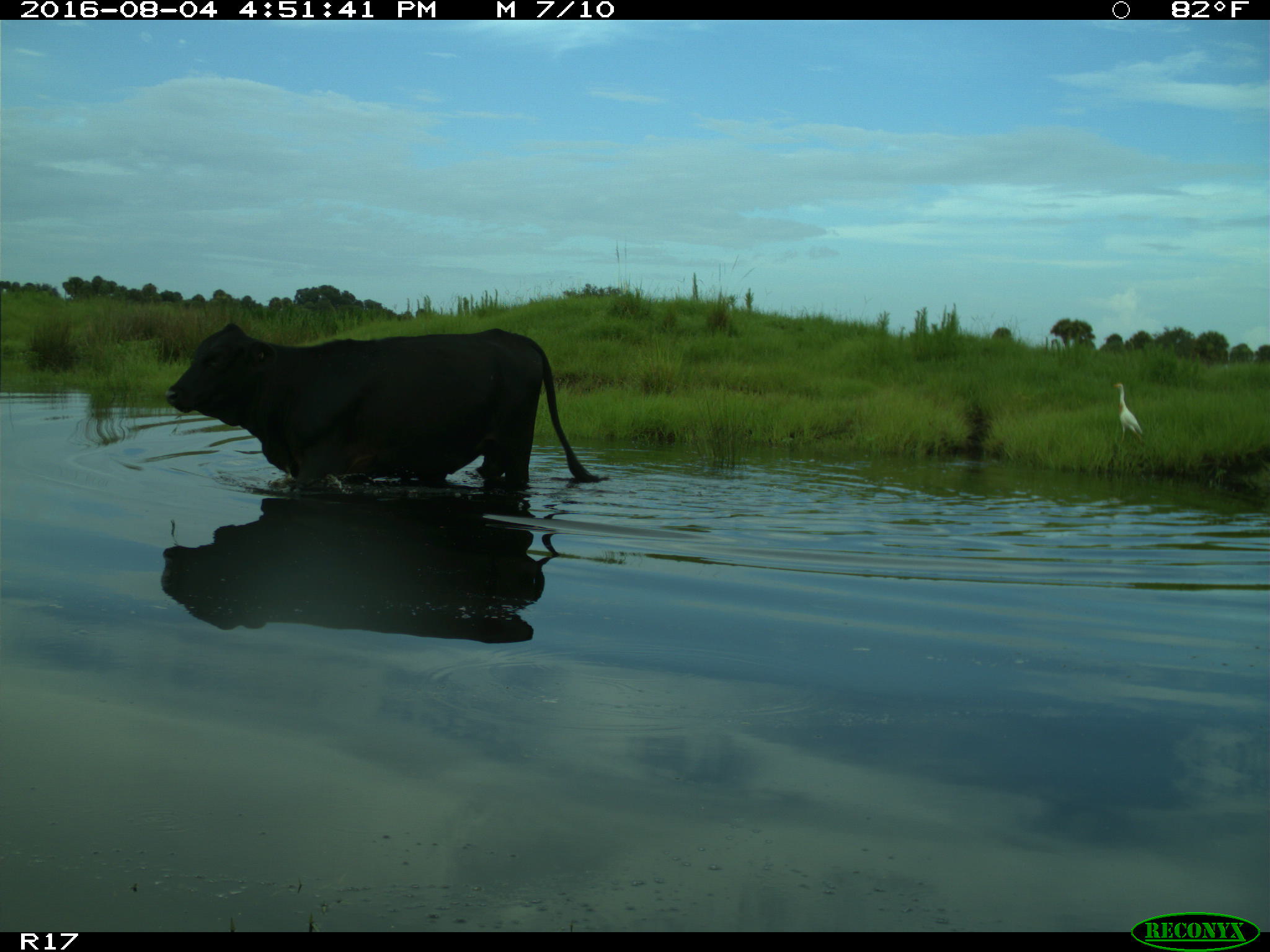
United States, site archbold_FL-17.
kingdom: Animalia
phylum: Chordata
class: Mammalia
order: Artiodactyla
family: Bovidae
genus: Bos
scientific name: Bos taurus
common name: domestic cow